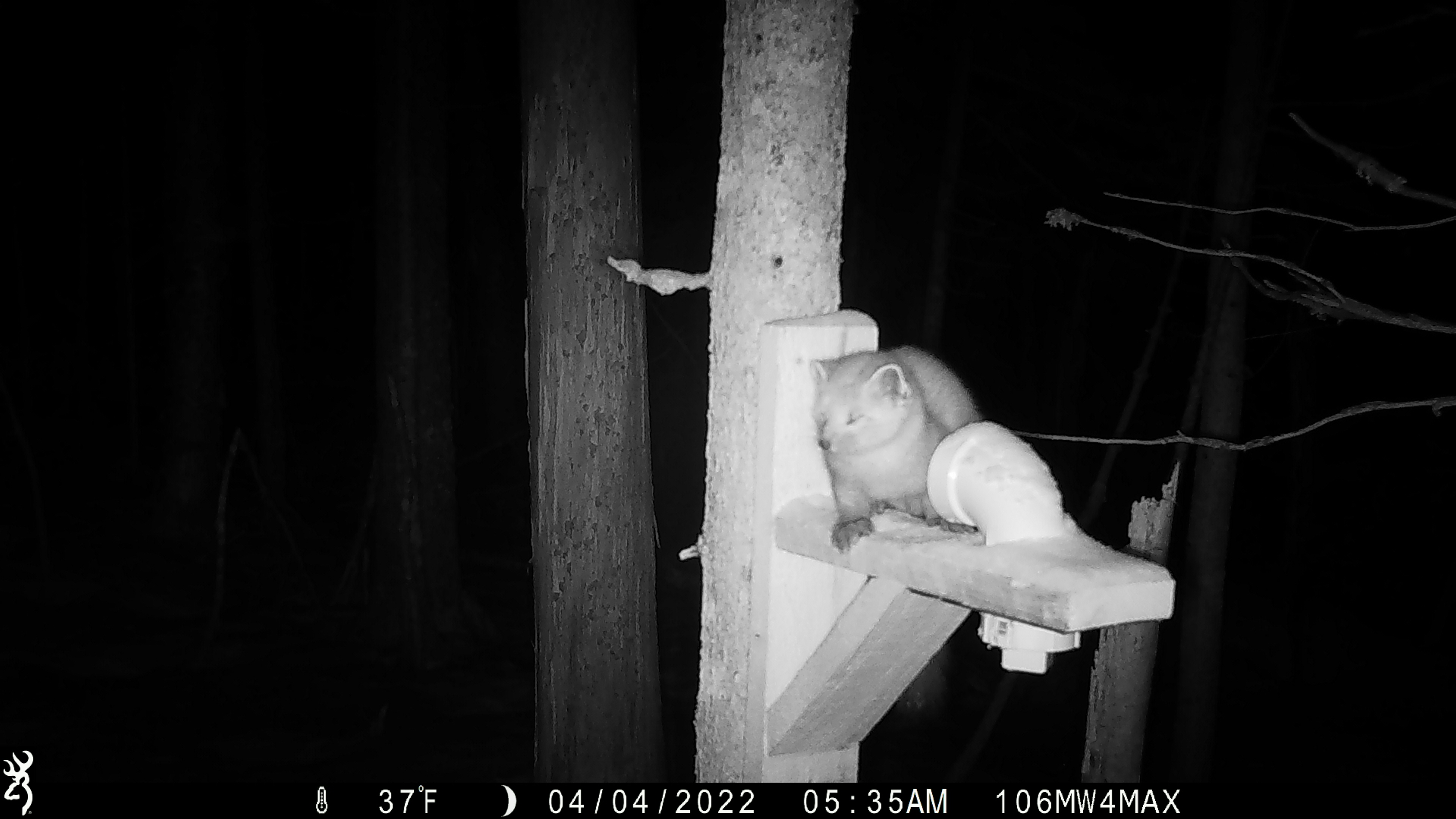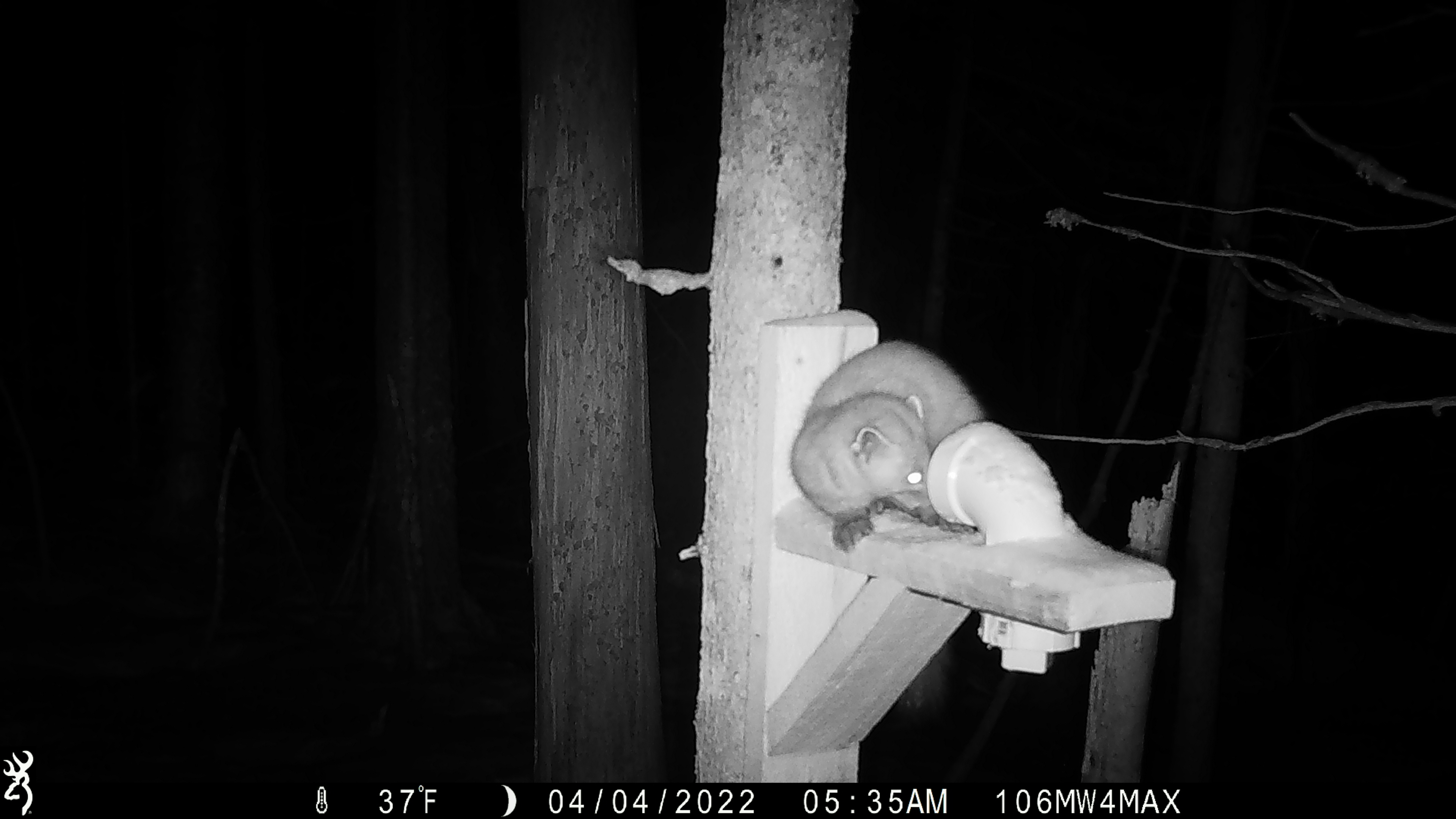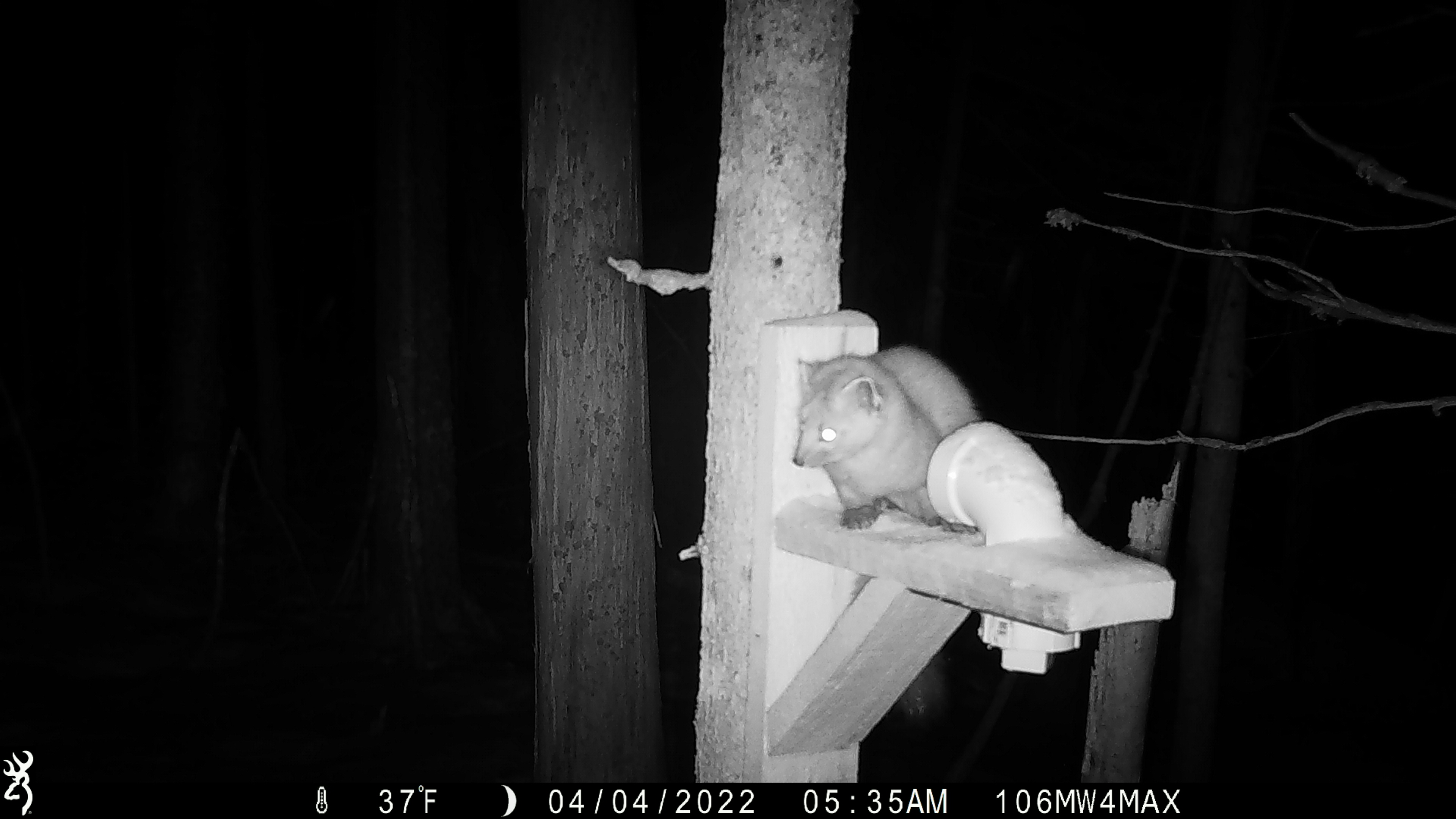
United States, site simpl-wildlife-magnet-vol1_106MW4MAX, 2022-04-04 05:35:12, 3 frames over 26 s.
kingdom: Animalia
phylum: Chordata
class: Mammalia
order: Carnivora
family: Mustelidae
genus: Martes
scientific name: Martes americana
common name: american marten